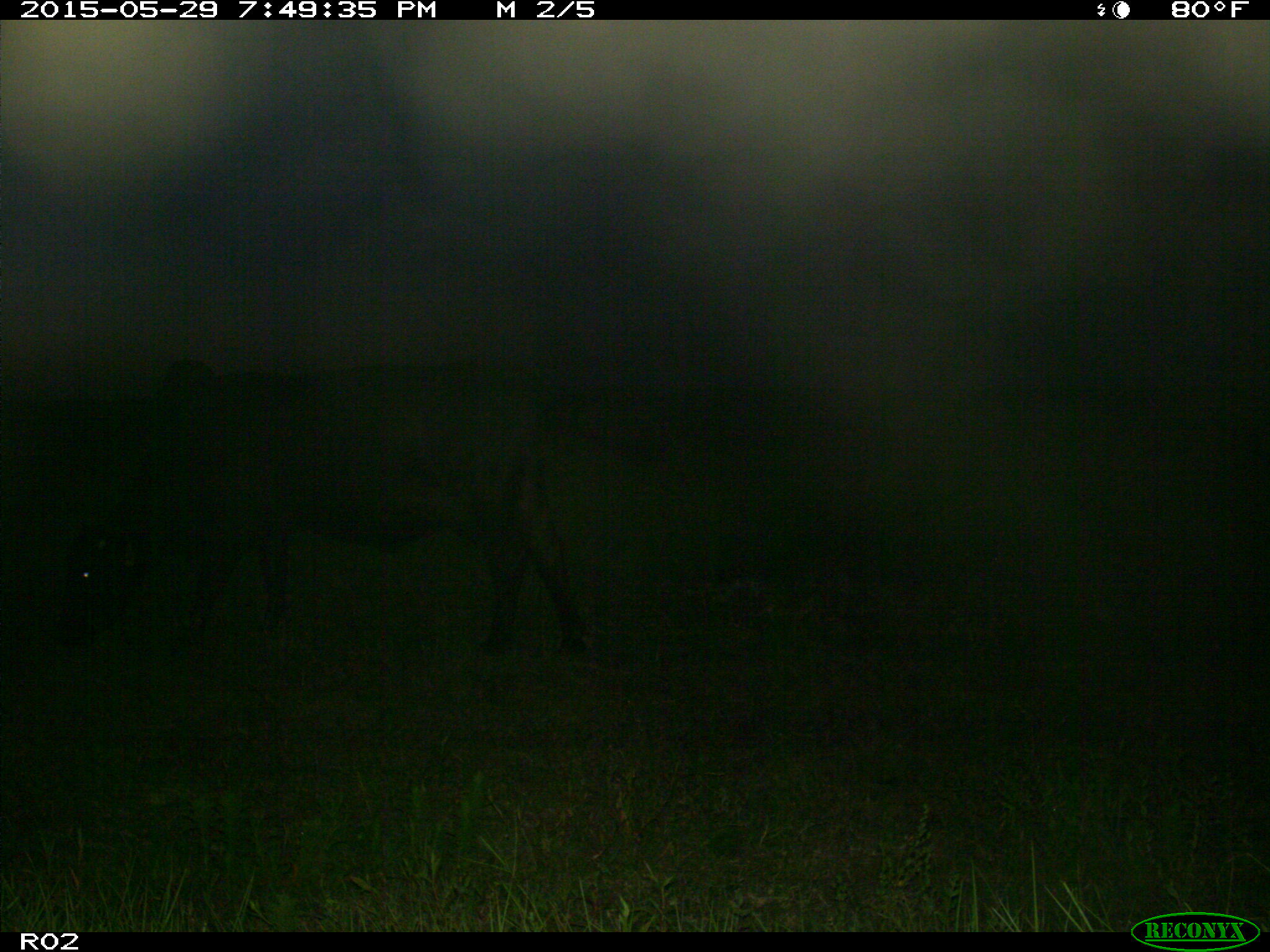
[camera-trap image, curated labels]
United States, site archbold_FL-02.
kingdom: Animalia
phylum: Chordata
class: Mammalia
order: Artiodactyla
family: Bovidae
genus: Bos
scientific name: Bos taurus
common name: domestic cow